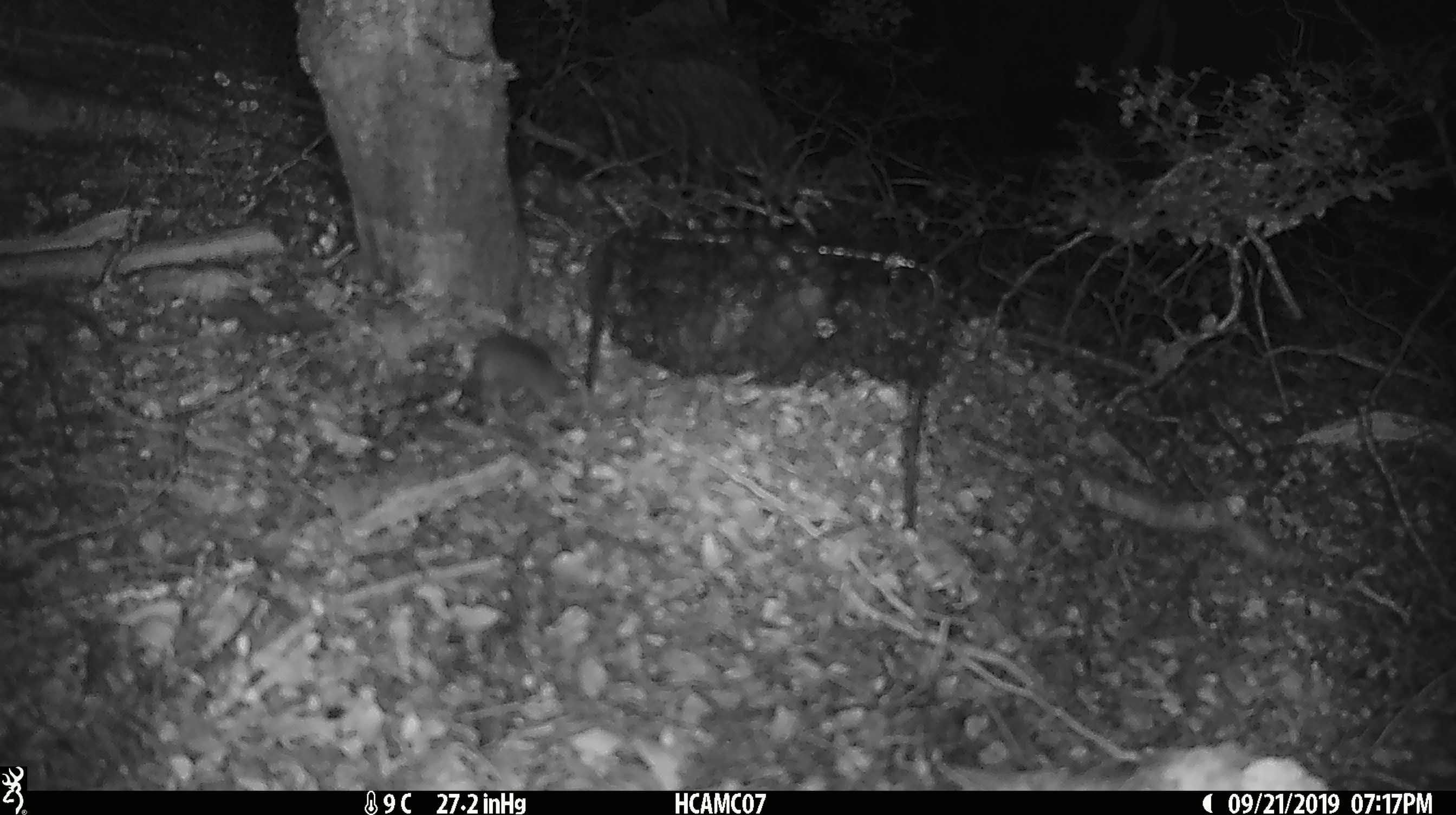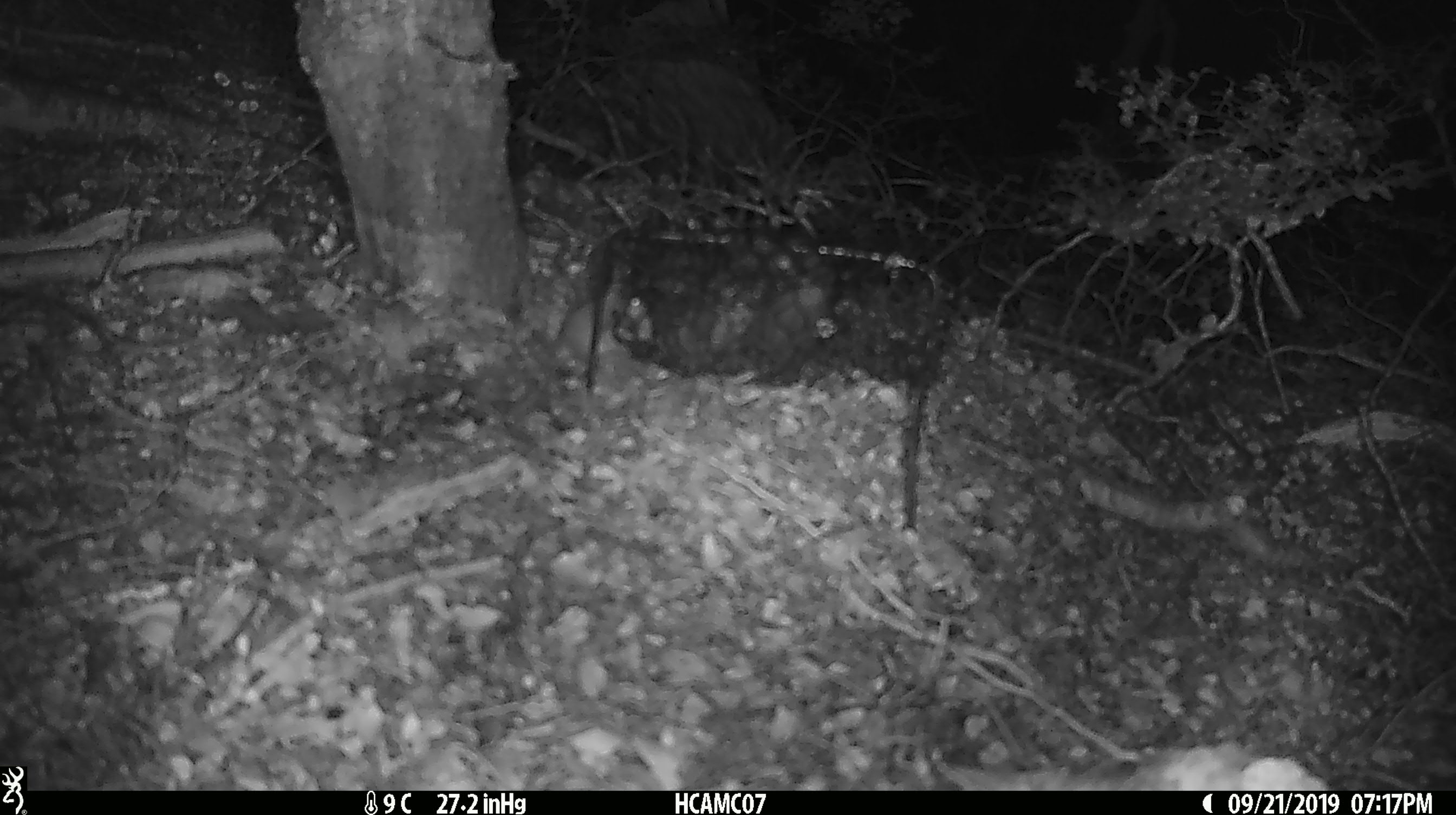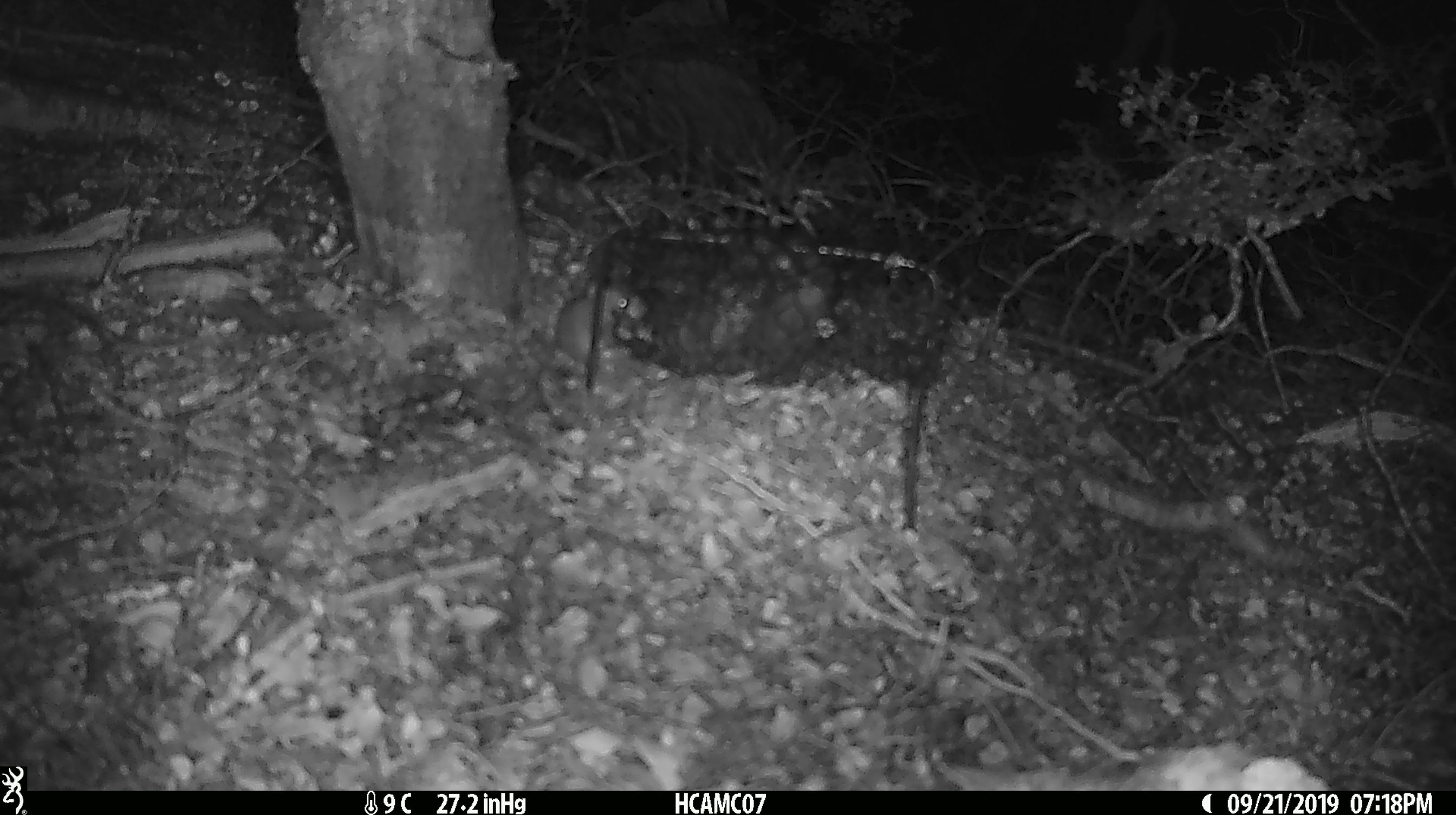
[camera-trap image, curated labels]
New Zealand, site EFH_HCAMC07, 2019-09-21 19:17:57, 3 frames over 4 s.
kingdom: Animalia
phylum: Chordata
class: Mammalia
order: Rodentia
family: Muridae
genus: Mus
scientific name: Mus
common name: mouse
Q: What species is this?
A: Mouse (Mus).